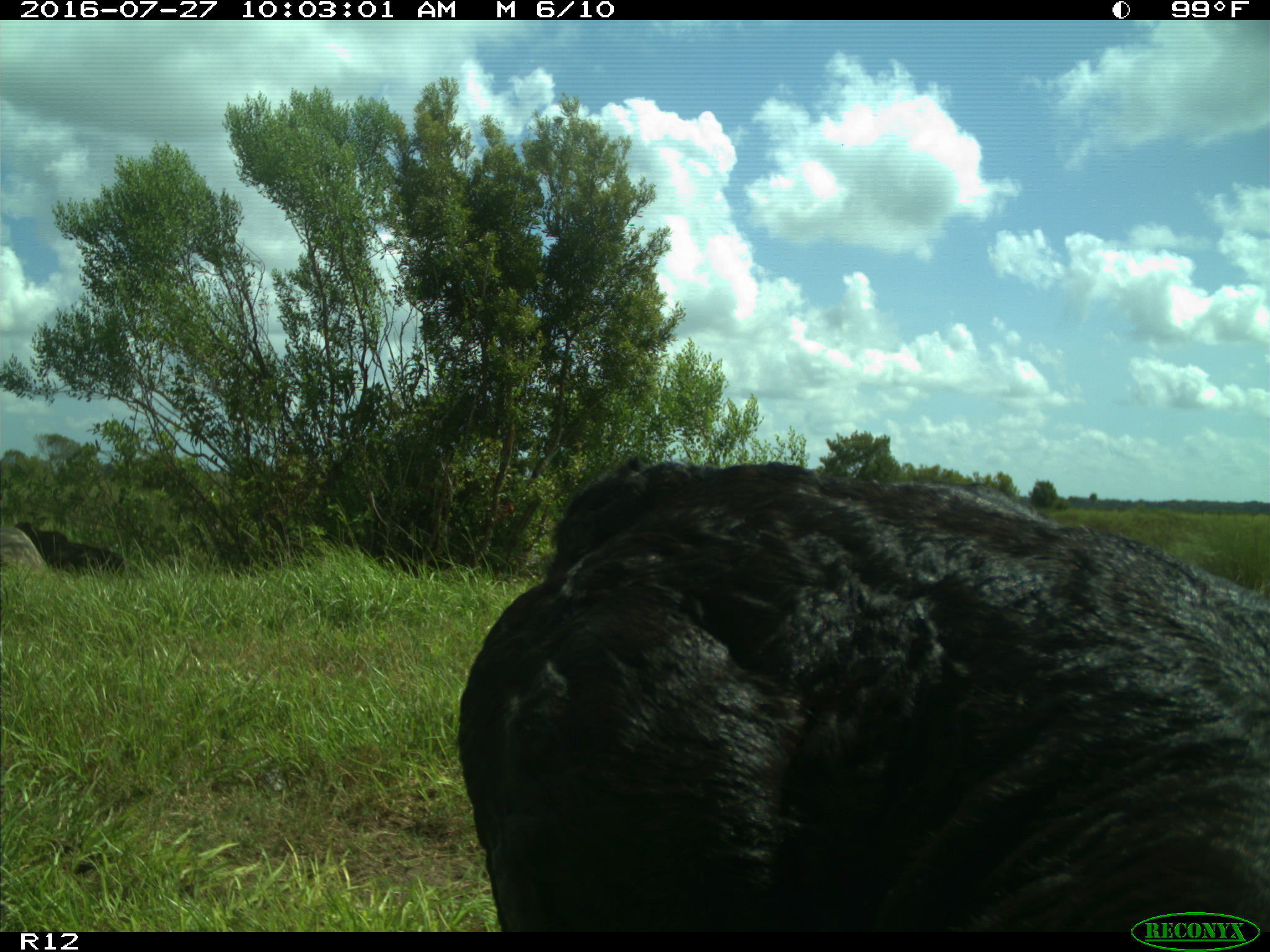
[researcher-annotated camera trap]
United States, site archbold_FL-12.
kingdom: Animalia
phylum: Chordata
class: Mammalia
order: Artiodactyla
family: Bovidae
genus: Bos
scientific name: Bos taurus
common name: domestic cow